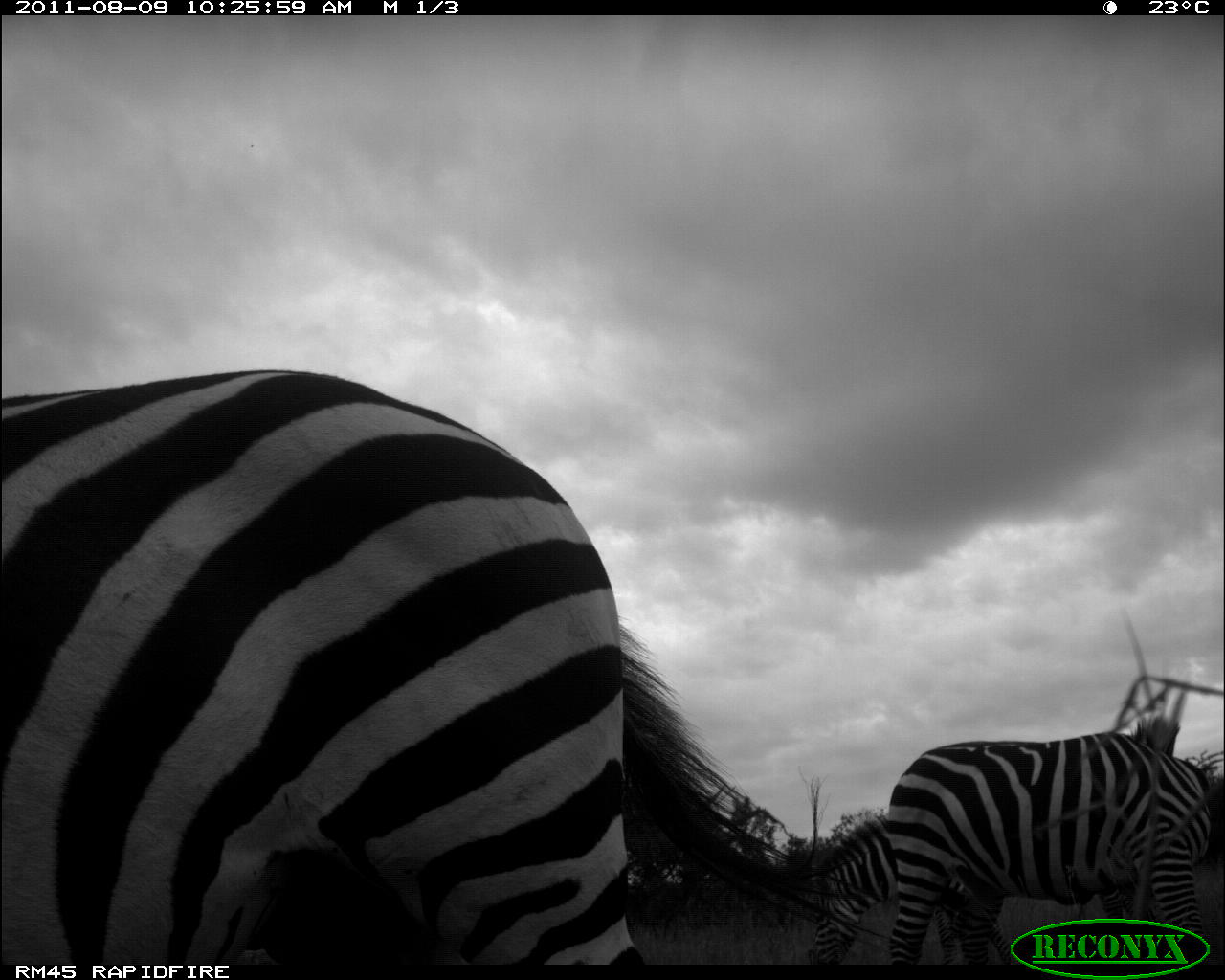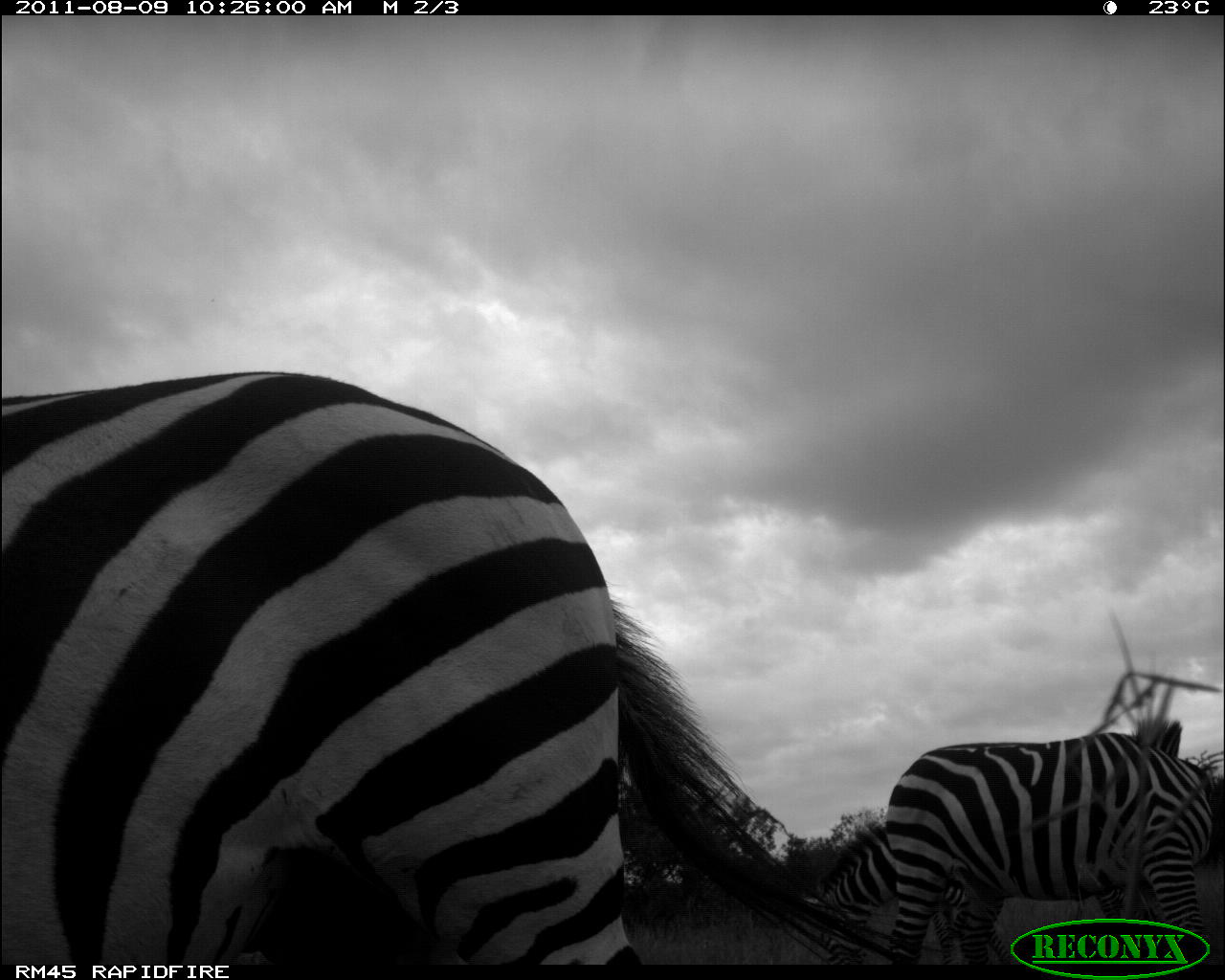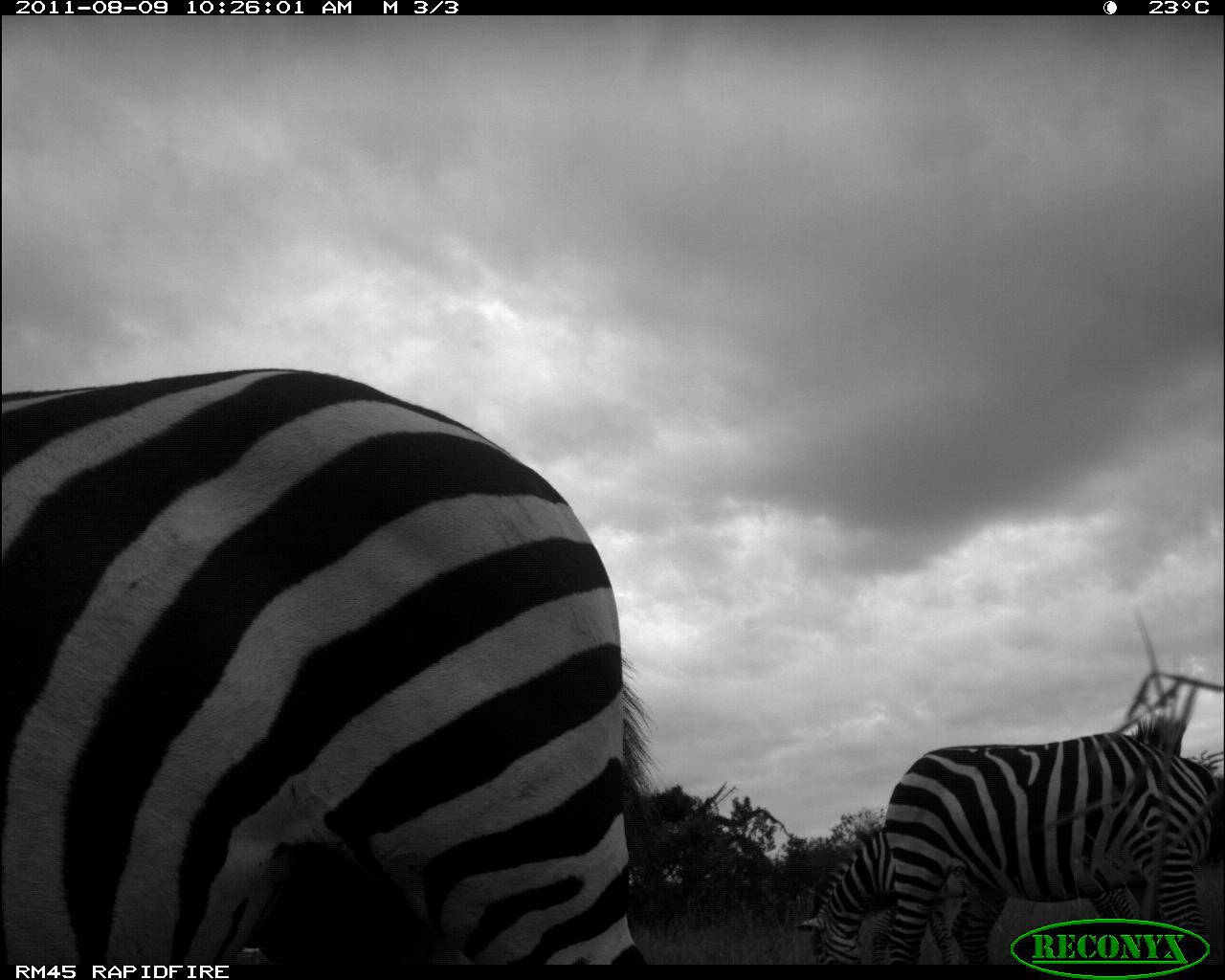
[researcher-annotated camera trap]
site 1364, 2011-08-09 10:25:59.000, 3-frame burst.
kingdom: Animalia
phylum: Chordata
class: Mammalia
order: Perissodactyla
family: Equidae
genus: Equus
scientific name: Equus quagga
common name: plains zebra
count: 3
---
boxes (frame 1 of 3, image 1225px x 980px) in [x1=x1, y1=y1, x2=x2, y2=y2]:
equus quagga: [x1=0, y1=362, x2=911, y2=960]; [x1=845, y1=727, x2=1225, y2=961]; [x1=802, y1=807, x2=1159, y2=963]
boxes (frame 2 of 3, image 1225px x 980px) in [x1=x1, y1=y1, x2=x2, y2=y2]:
equus quagga: [x1=0, y1=362, x2=942, y2=960]; [x1=876, y1=712, x2=1225, y2=961]; [x1=802, y1=807, x2=1159, y2=963]